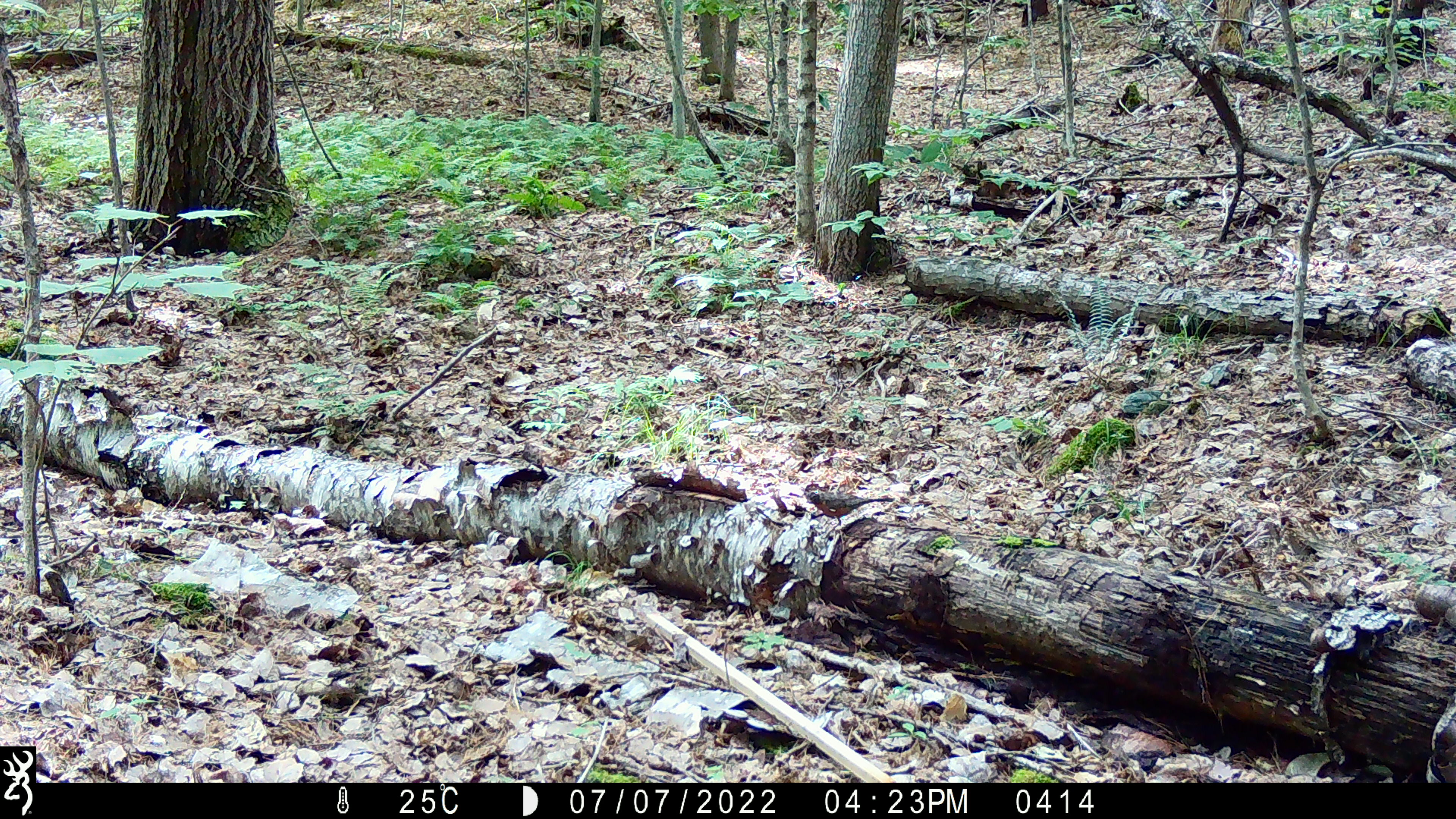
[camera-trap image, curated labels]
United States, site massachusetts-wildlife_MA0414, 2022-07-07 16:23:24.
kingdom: Animalia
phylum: Chordata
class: Aves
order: Passeriformes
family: Turdidae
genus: Turdus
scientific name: Turdus migratorius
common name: american robin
American robin (Turdus migratorius).